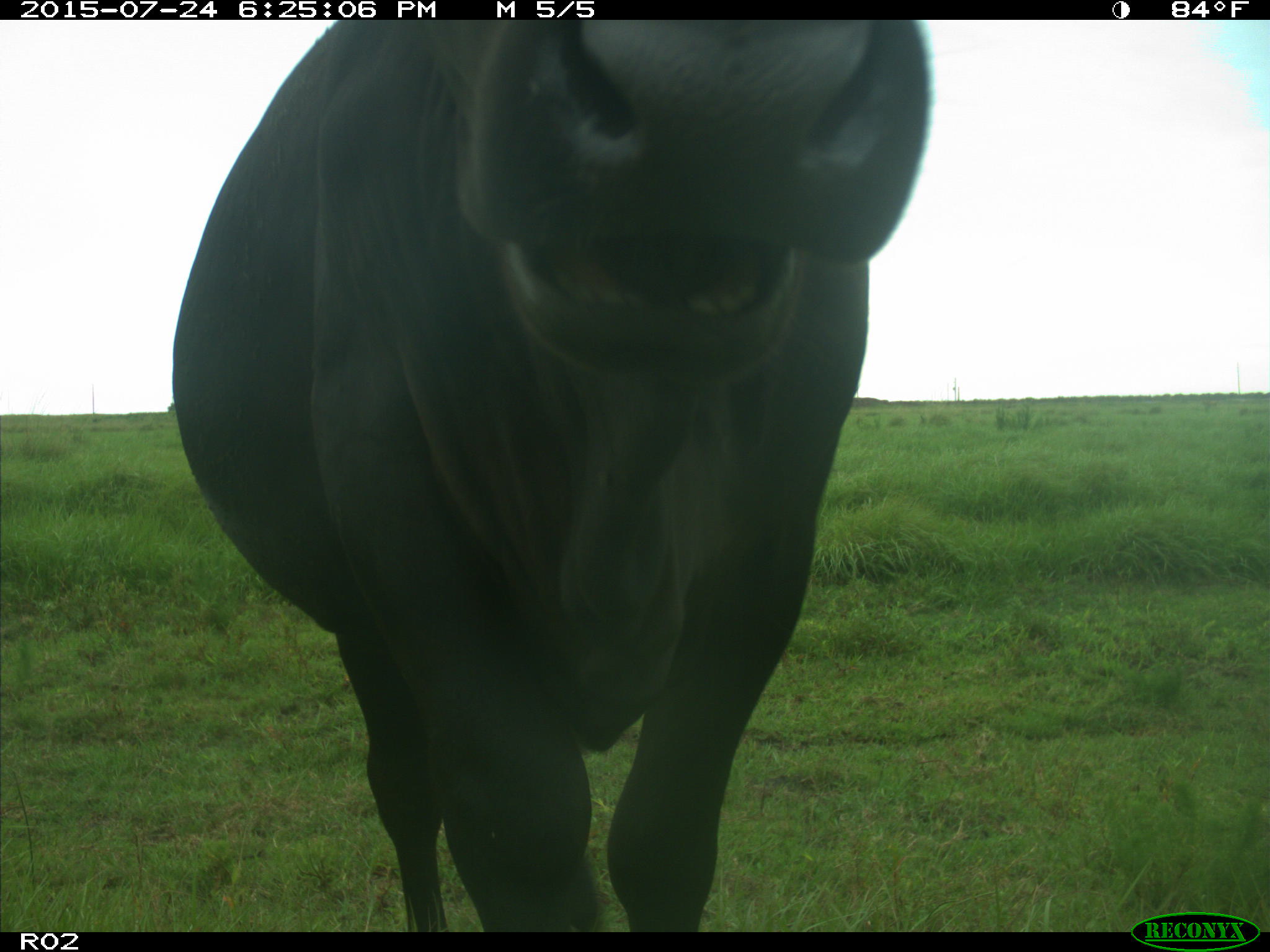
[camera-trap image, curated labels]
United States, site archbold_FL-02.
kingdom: Animalia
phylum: Chordata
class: Mammalia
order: Artiodactyla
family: Bovidae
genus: Bos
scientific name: Bos taurus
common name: domestic cow